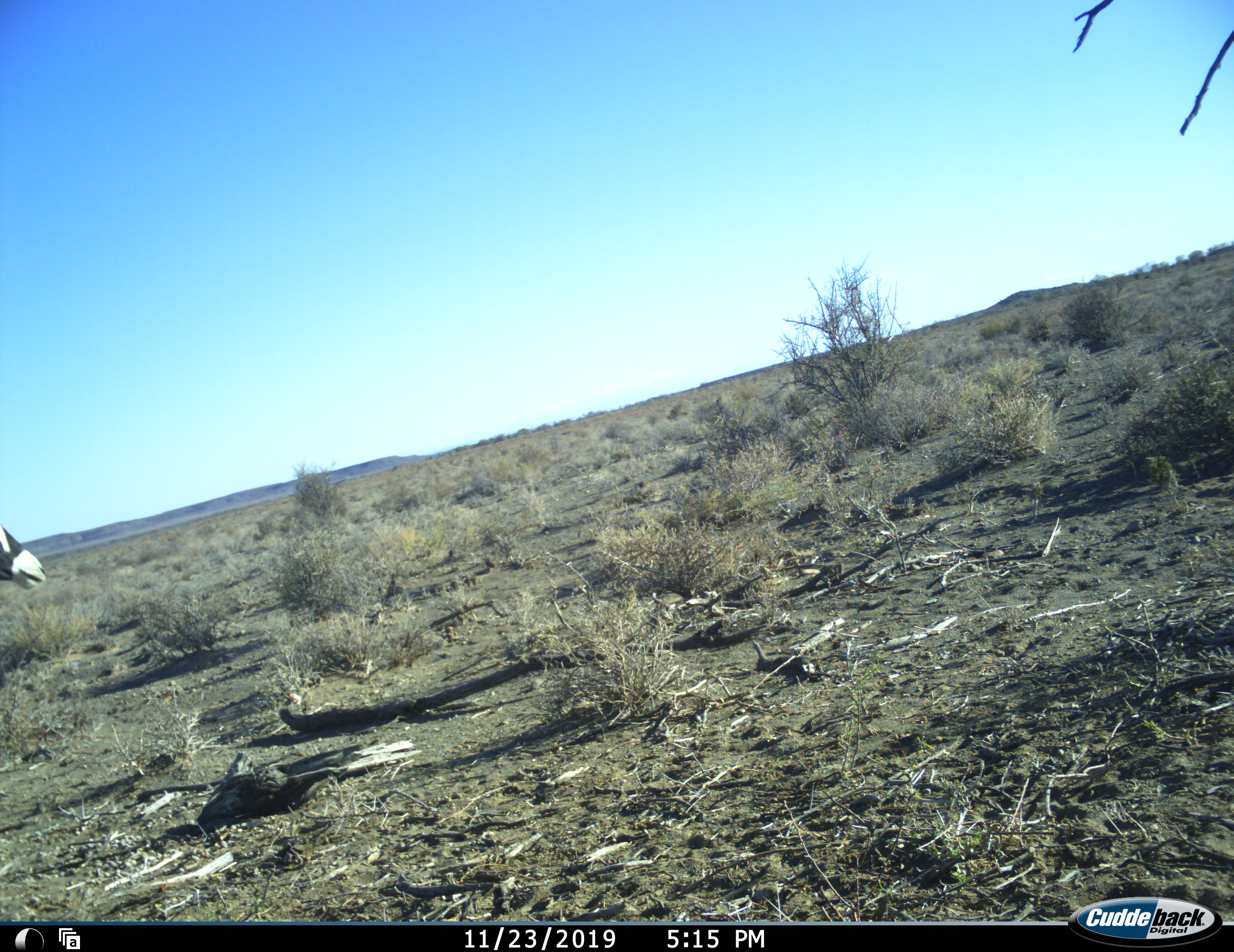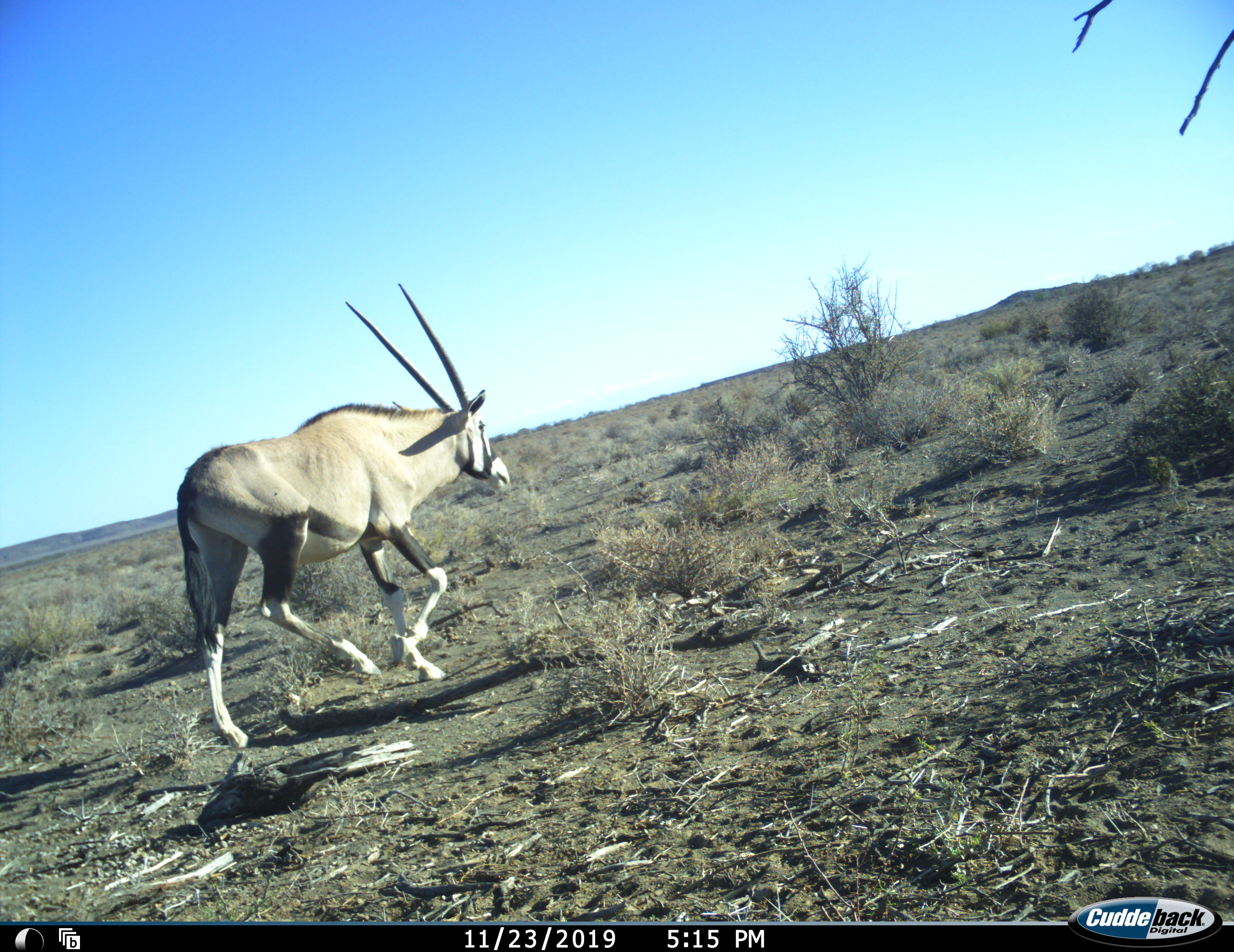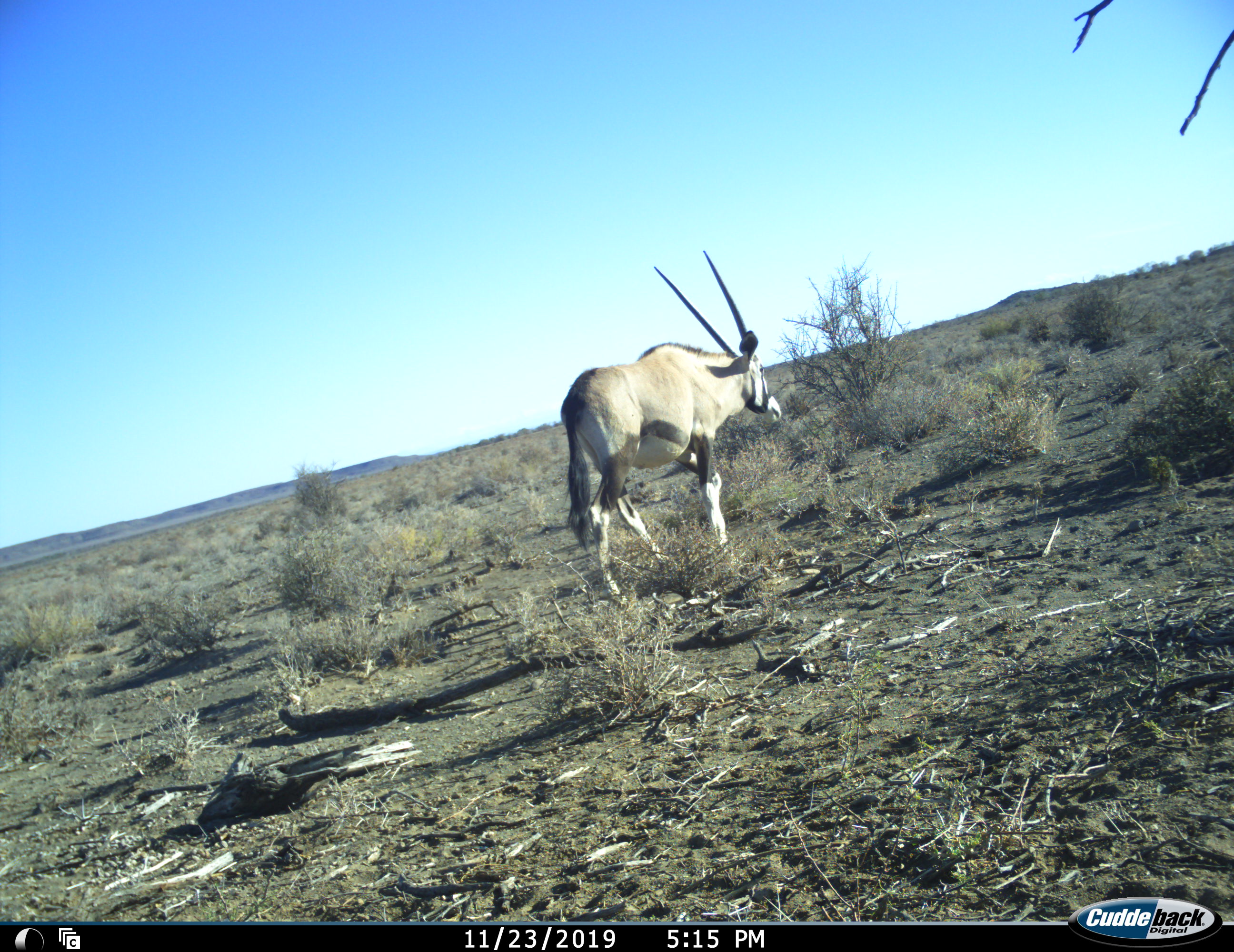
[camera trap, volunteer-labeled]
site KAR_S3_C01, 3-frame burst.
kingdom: Animalia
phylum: Chordata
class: Mammalia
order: Artiodactyla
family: Bovidae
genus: Oryx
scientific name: Oryx gazella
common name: gemsbok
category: oryx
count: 1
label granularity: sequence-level